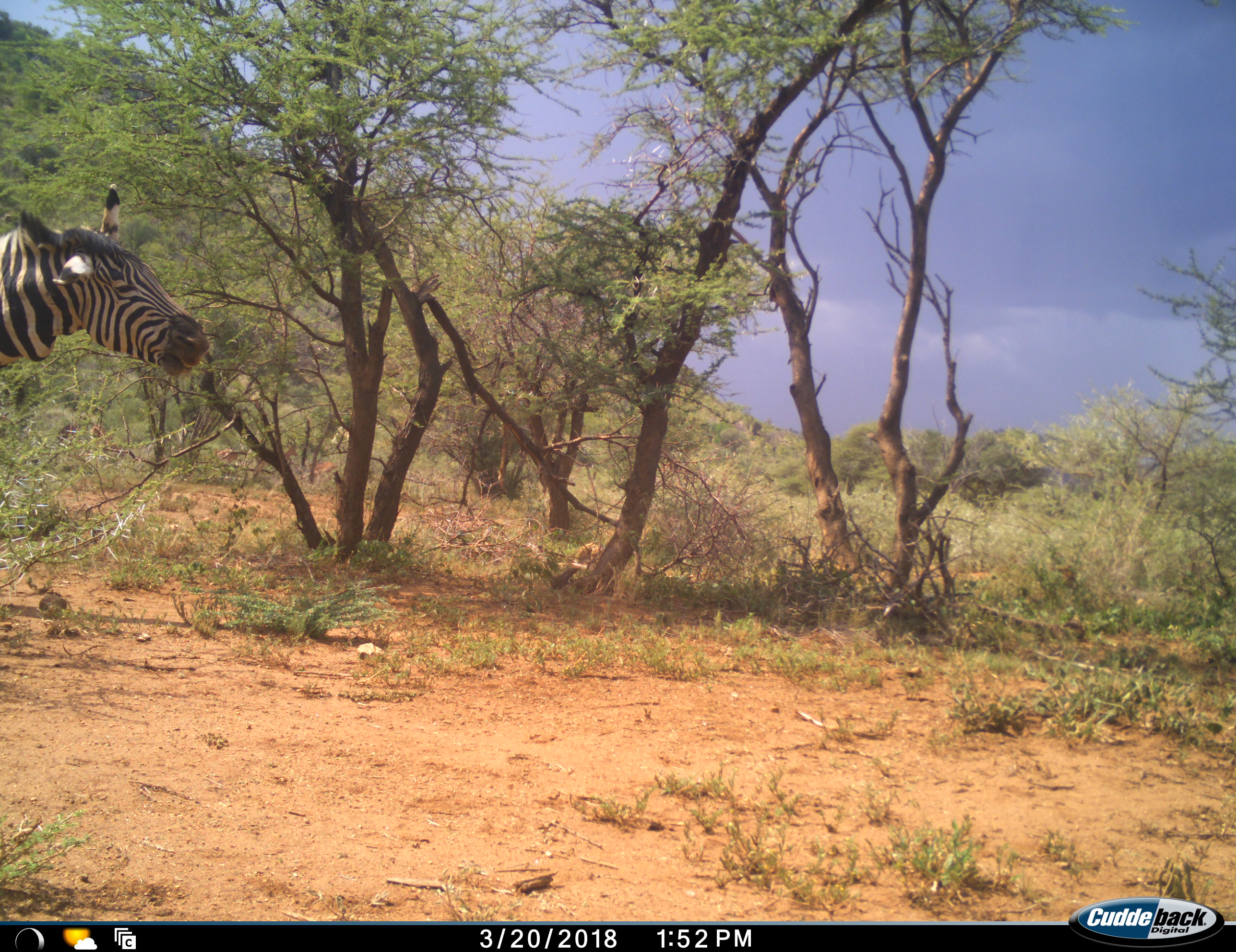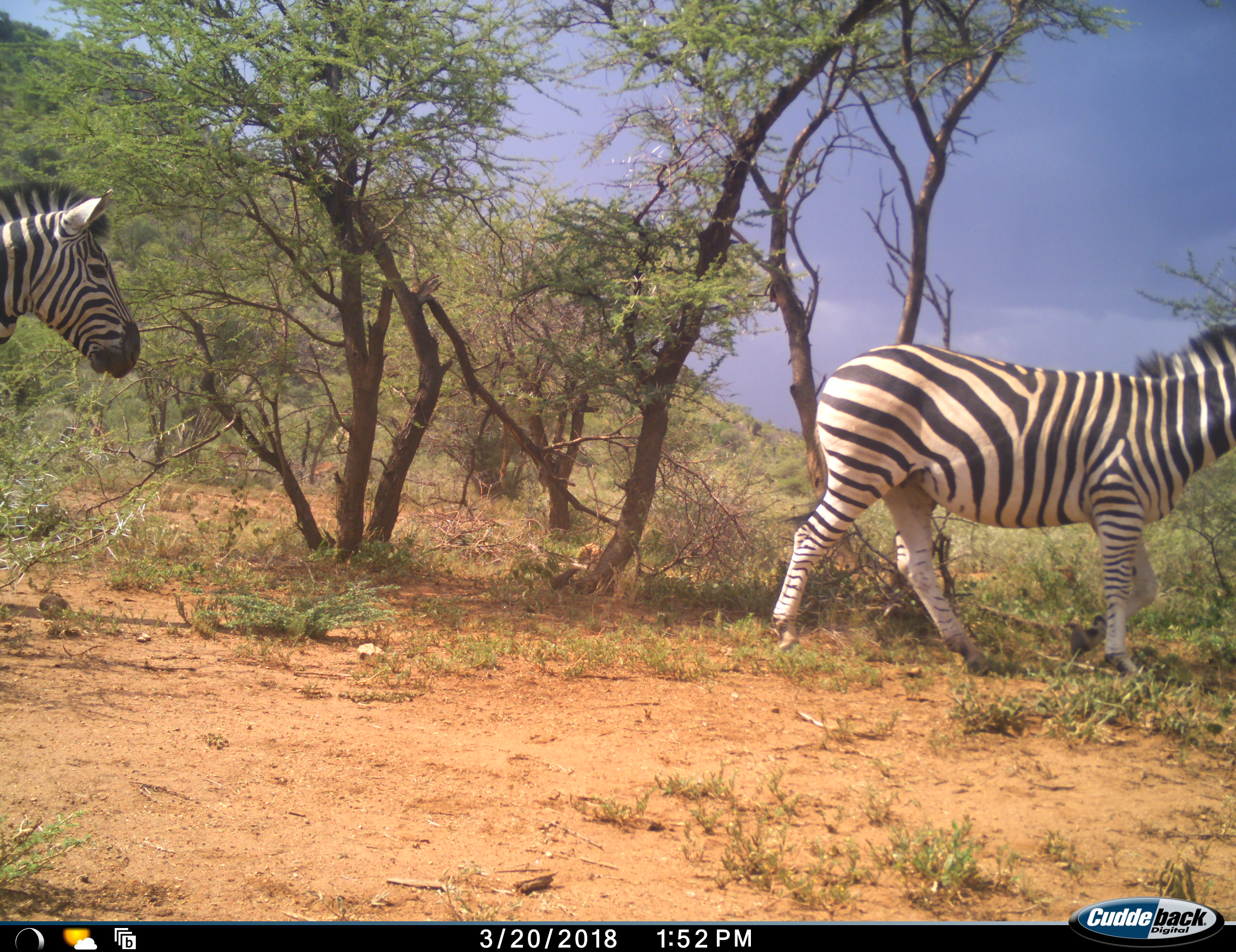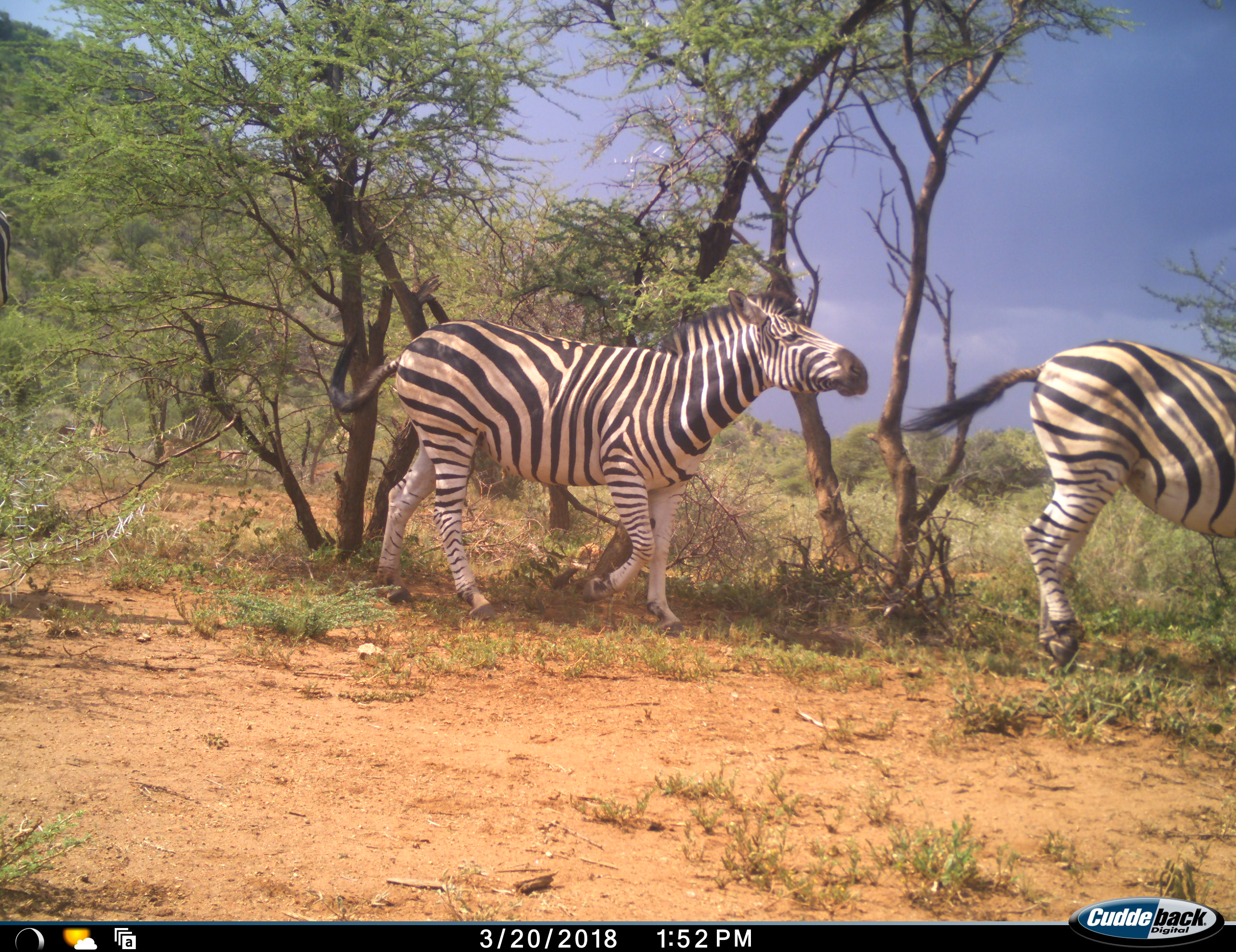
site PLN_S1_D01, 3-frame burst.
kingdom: Animalia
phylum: Chordata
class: Mammalia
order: Perissodactyla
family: Equidae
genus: Equus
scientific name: Equus quagga burchellii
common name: burchell's zebra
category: zebraburchells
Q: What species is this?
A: Zebraburchells (burchell's zebra) (Equus quagga burchellii).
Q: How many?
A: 2.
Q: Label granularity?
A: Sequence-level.